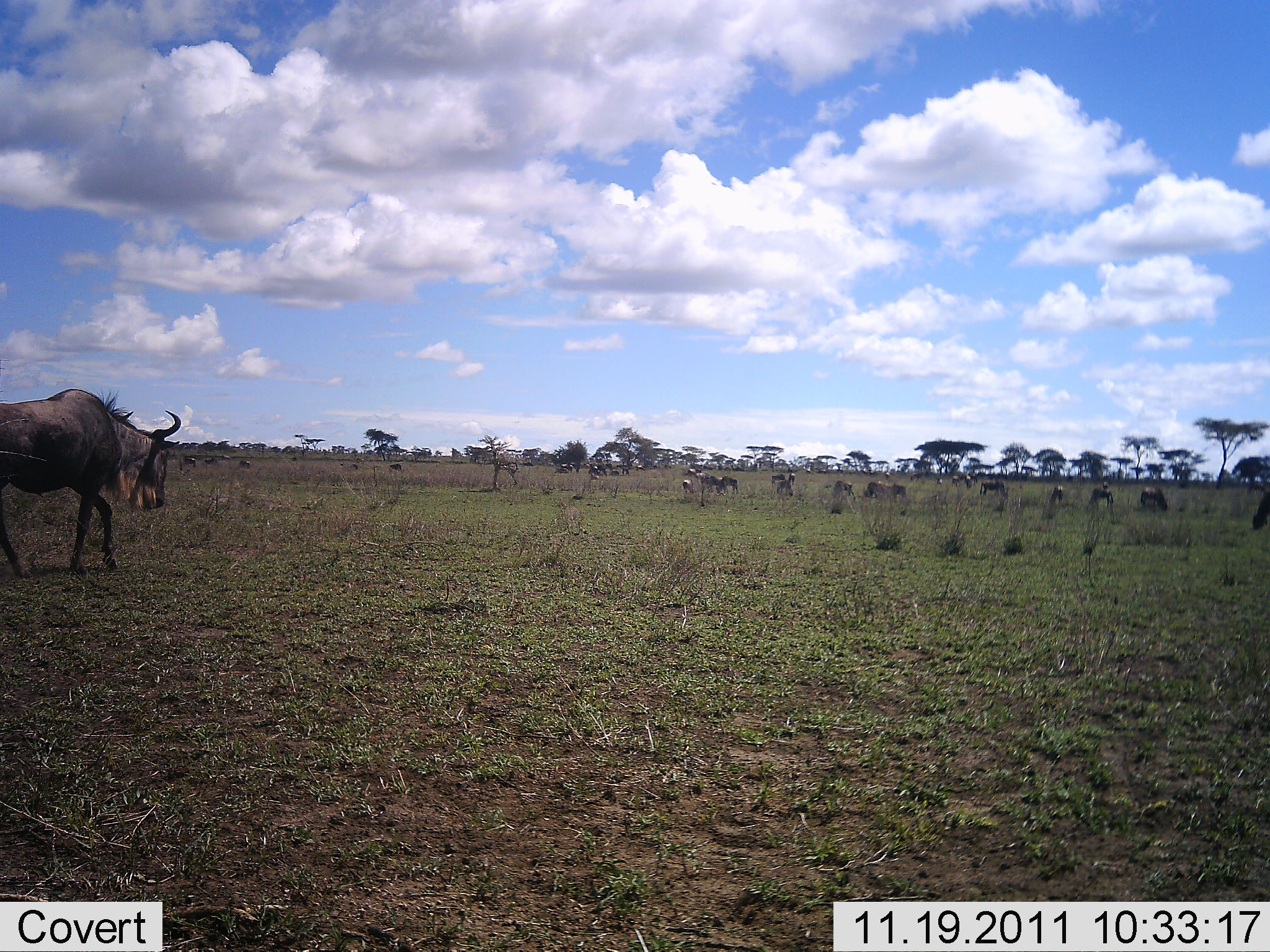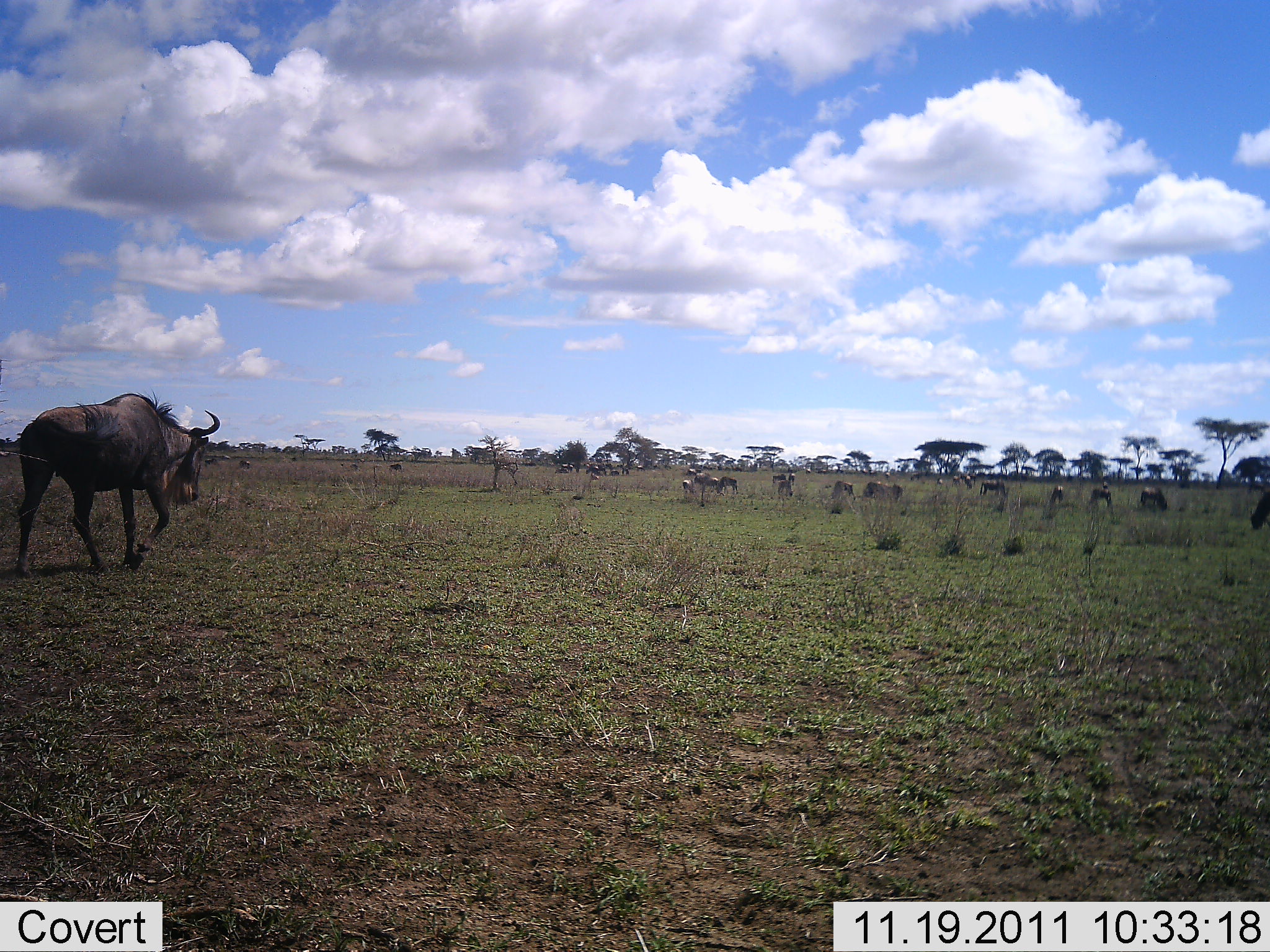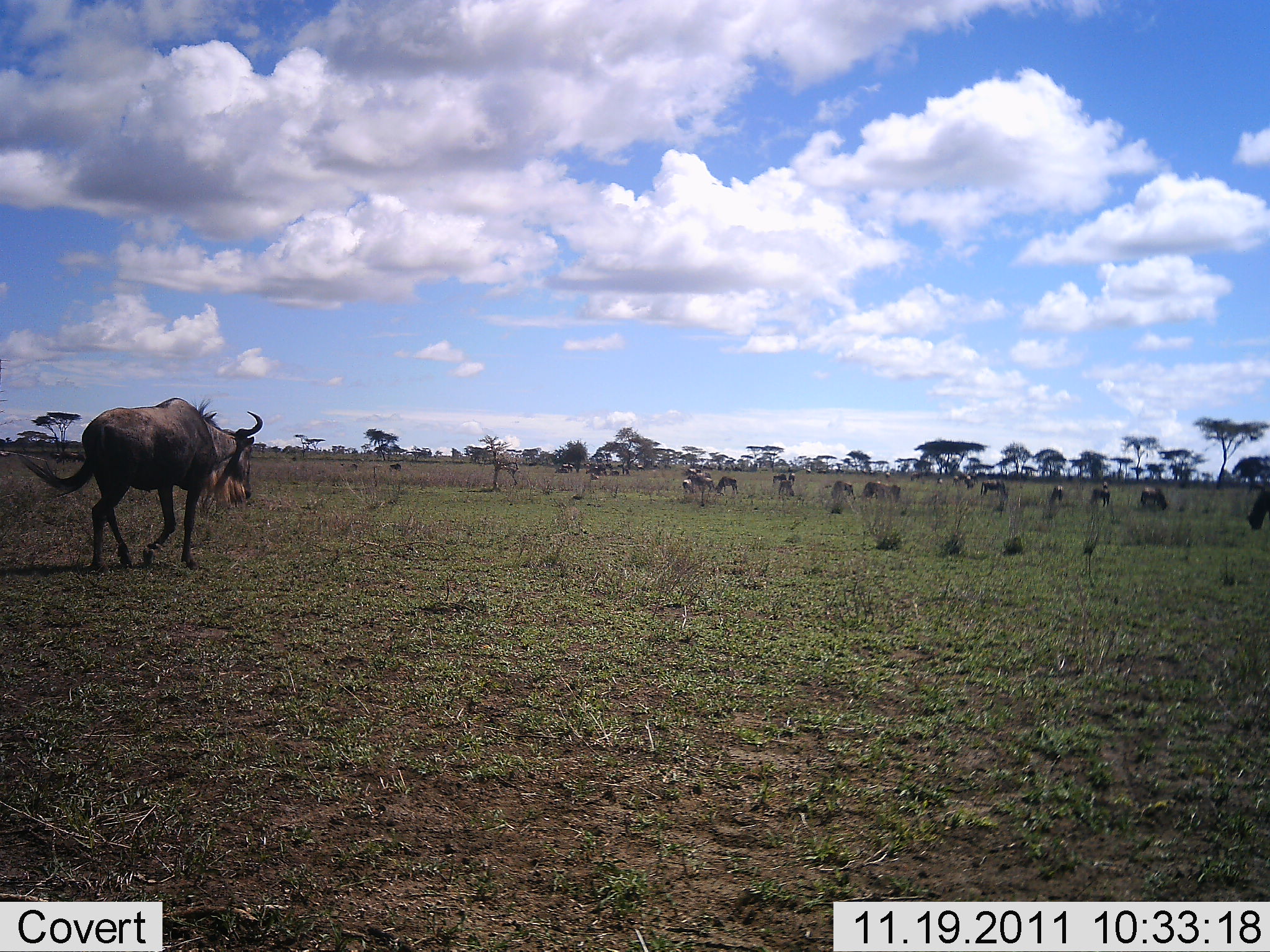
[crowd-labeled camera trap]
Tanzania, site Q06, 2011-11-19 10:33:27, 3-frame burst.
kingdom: Animalia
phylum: Chordata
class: Mammalia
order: Artiodactyla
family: Bovidae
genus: Connochaetes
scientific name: Connochaetes taurinus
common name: blue wildebeest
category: wildebeest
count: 11-50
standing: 46%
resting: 0%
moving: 85%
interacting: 8%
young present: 0%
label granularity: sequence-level